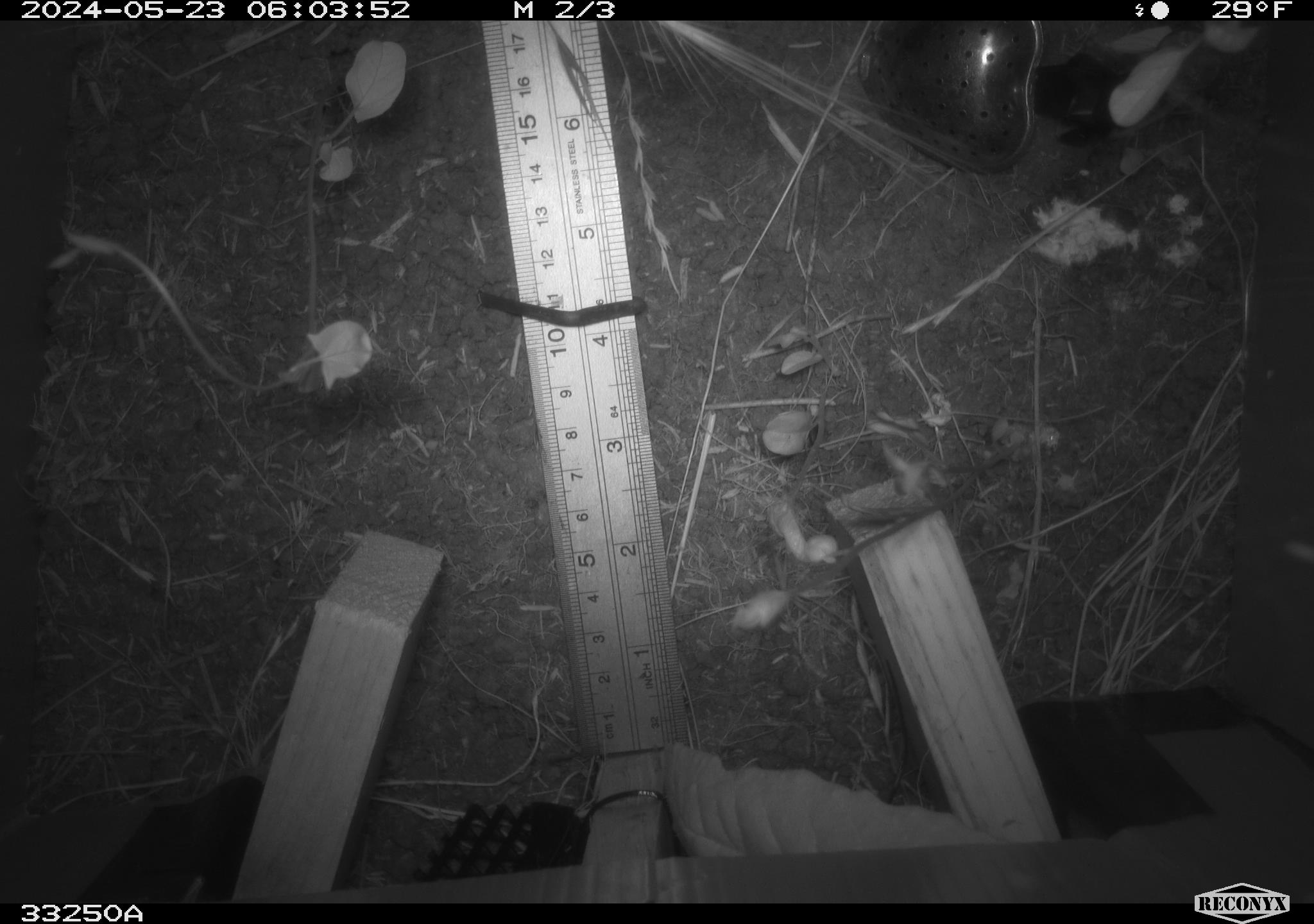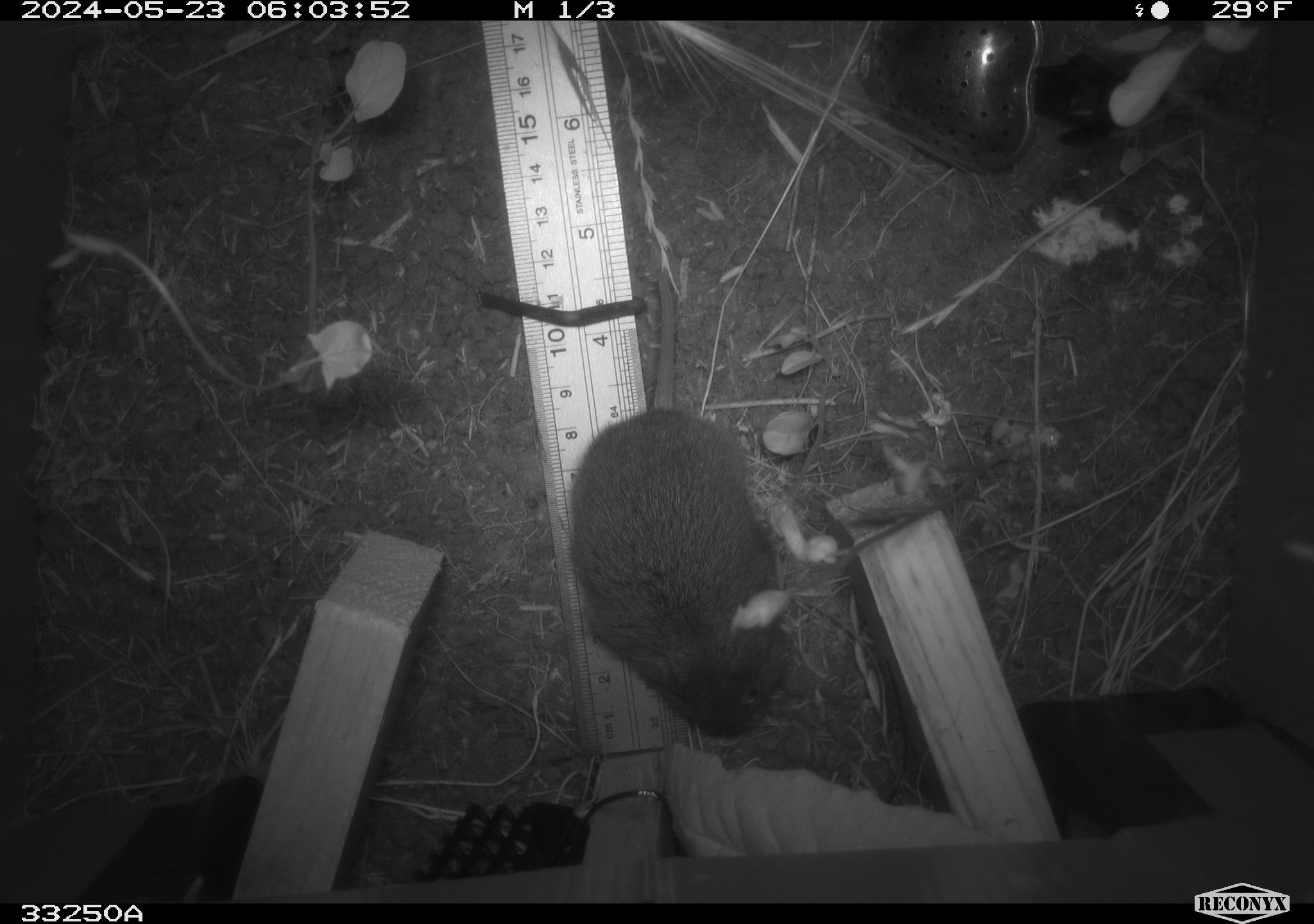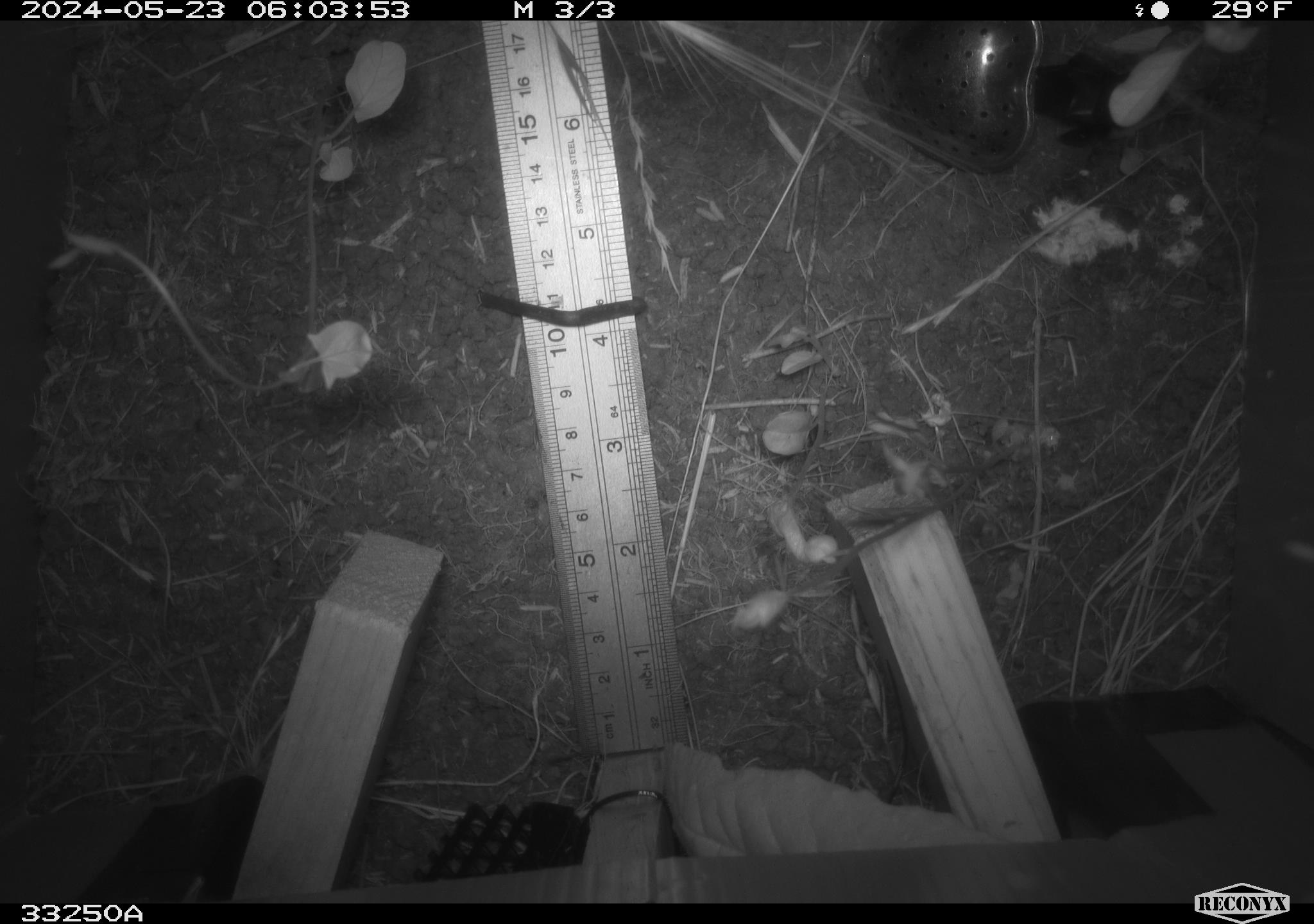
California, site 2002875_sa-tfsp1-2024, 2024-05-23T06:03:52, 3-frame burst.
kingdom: Animalia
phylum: Chordata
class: Mammalia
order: Rodentia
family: Cricetidae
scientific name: Arvicolinae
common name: voles, lemmings, and muskrats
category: arvicolinae subfamily